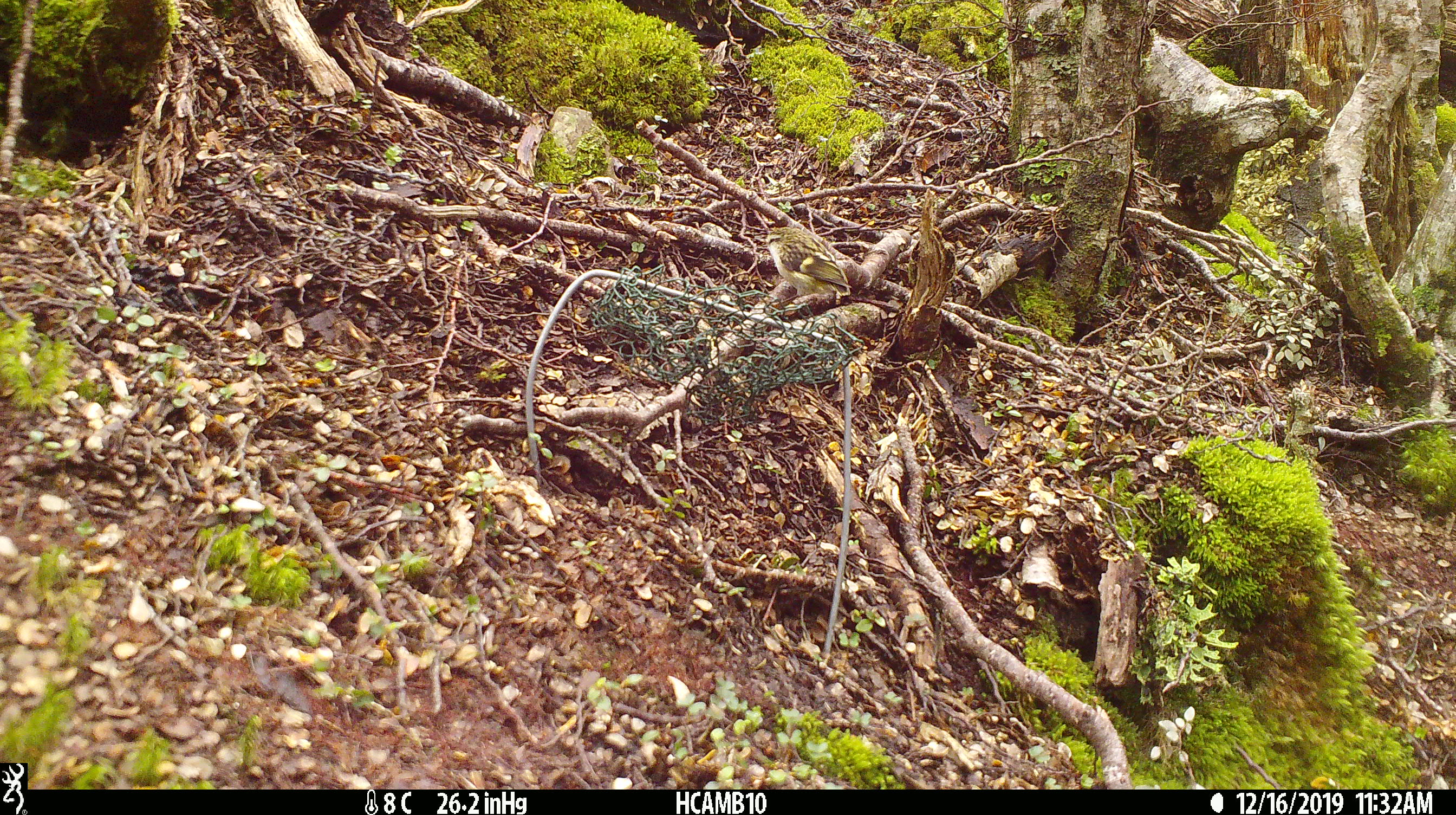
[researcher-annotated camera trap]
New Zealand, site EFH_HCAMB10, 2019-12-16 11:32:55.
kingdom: Animalia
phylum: Chordata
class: Aves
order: Passeriformes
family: Acanthisittidae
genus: Acanthisitta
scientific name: Acanthisitta chloris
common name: rifleman